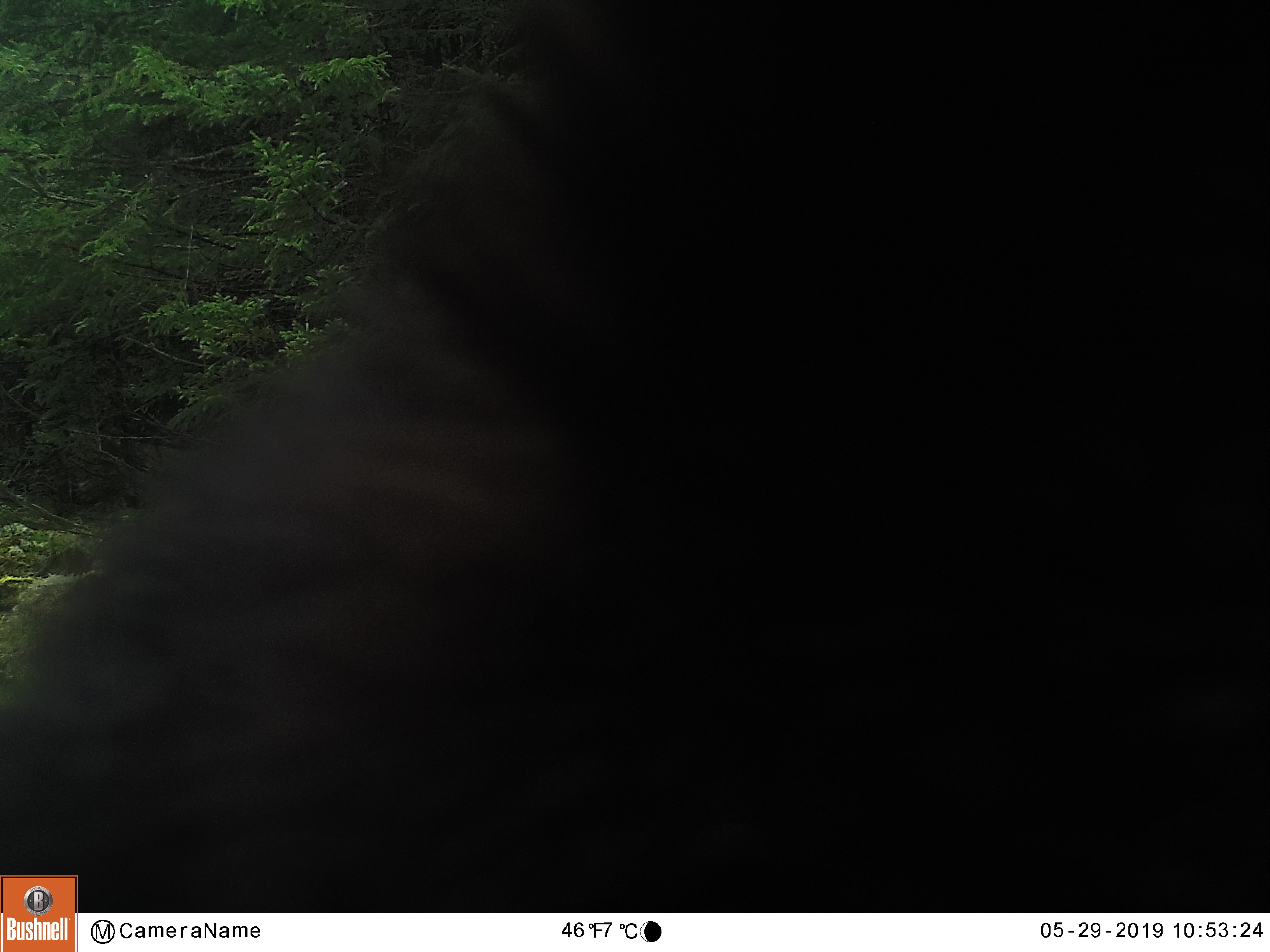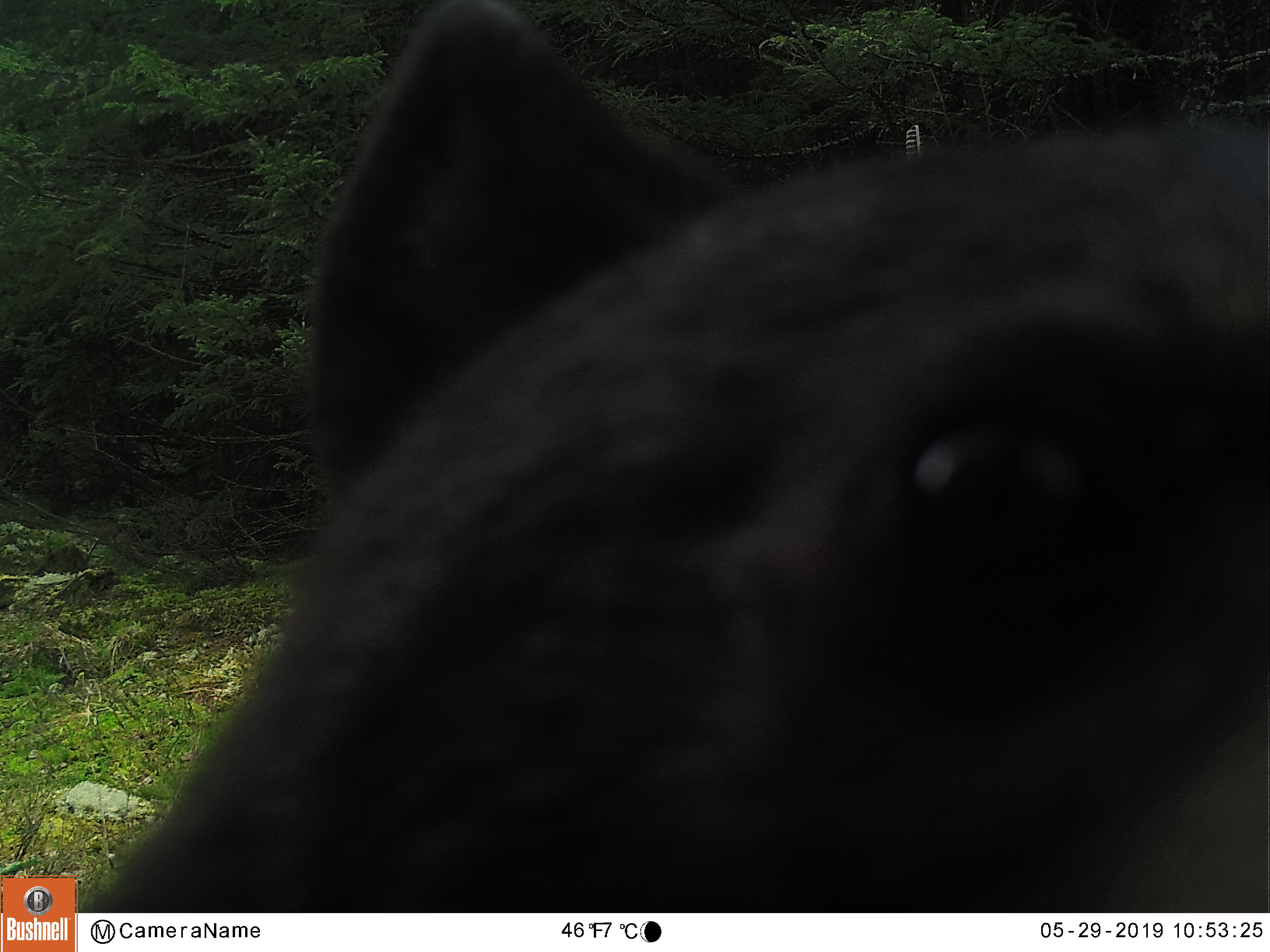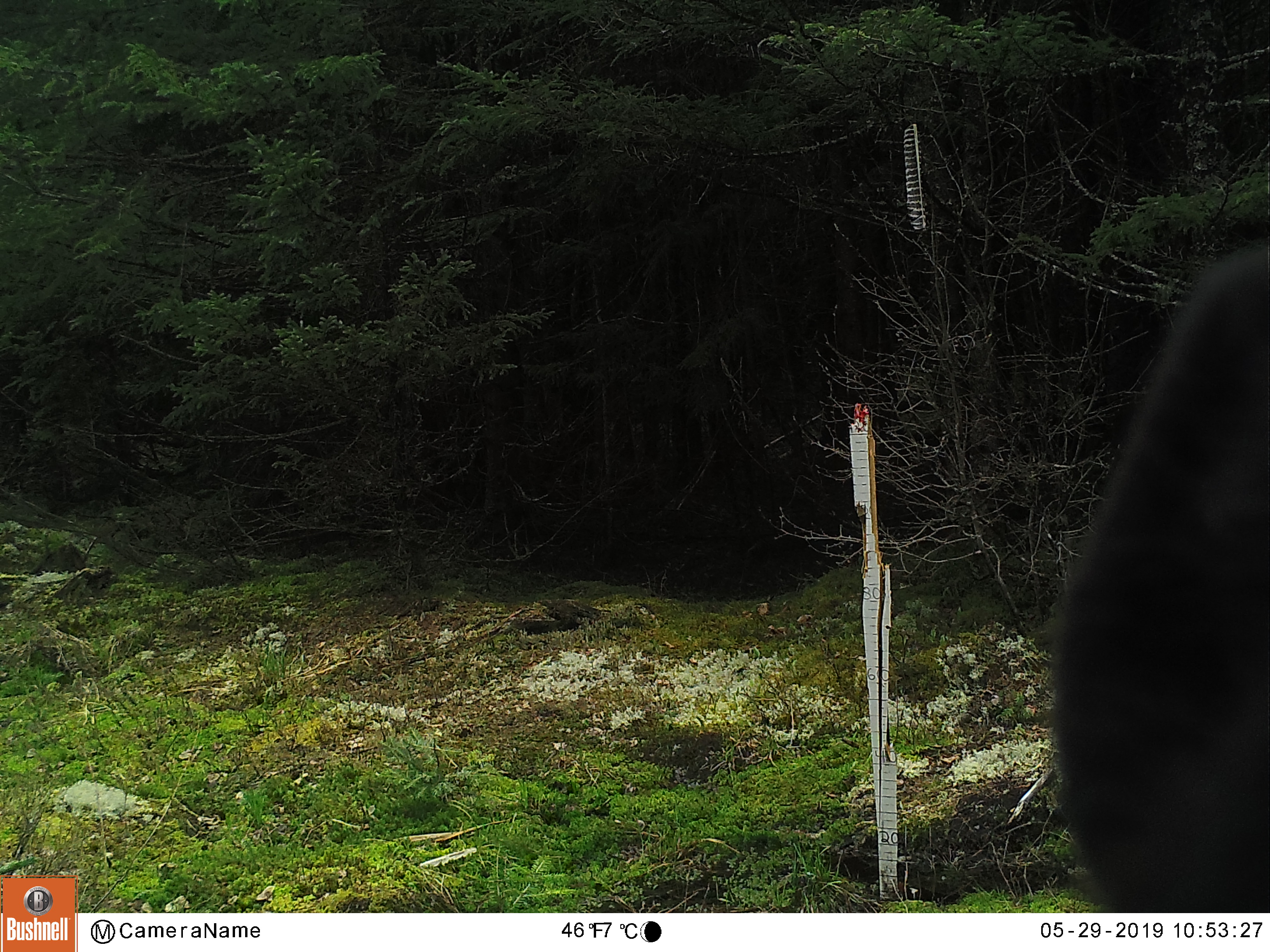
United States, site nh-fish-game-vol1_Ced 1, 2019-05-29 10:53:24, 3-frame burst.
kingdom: Animalia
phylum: Chordata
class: Mammalia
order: Carnivora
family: Ursidae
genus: Ursus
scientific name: Ursus americanus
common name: black bear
Black bear (Ursus americanus).